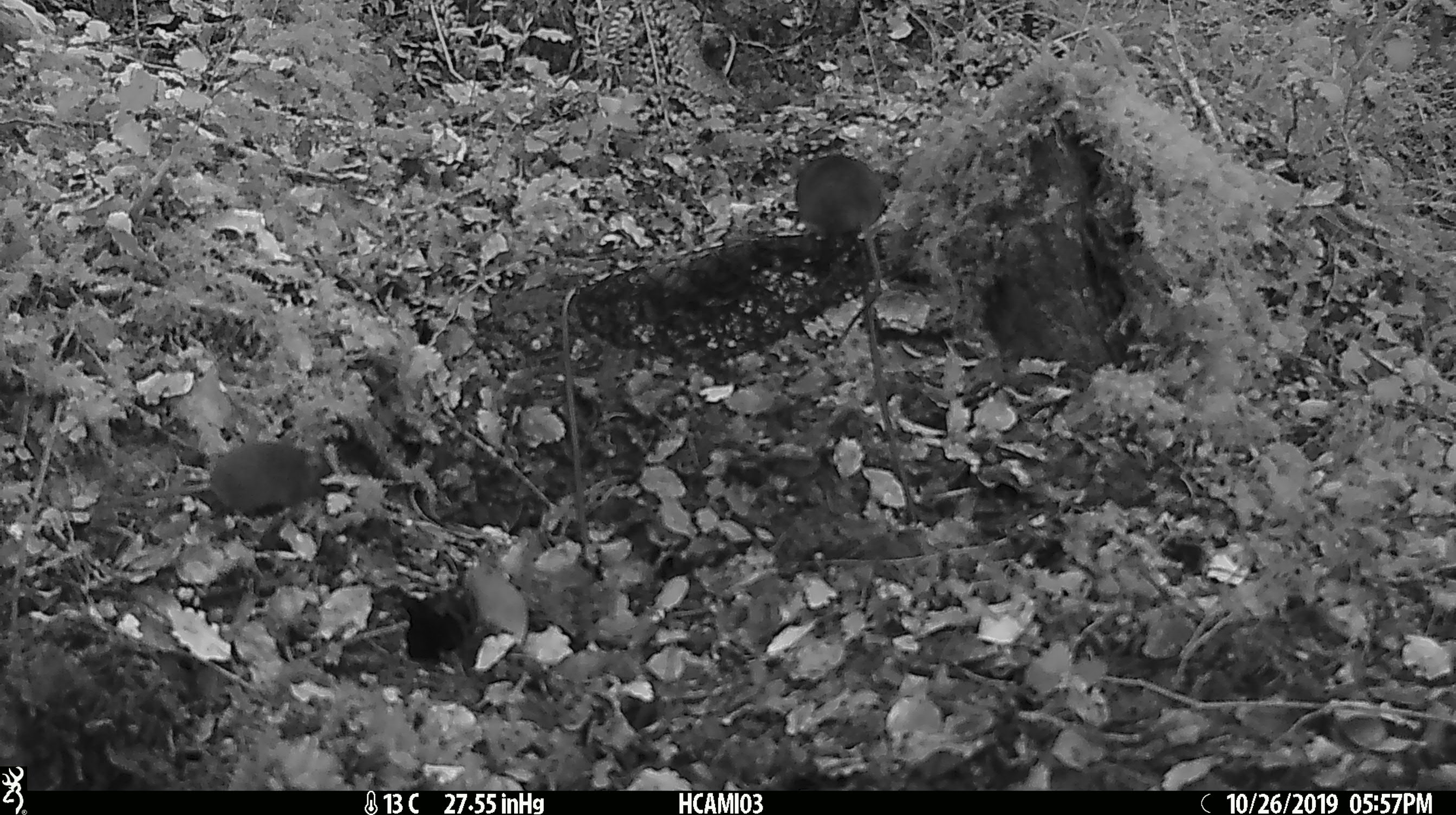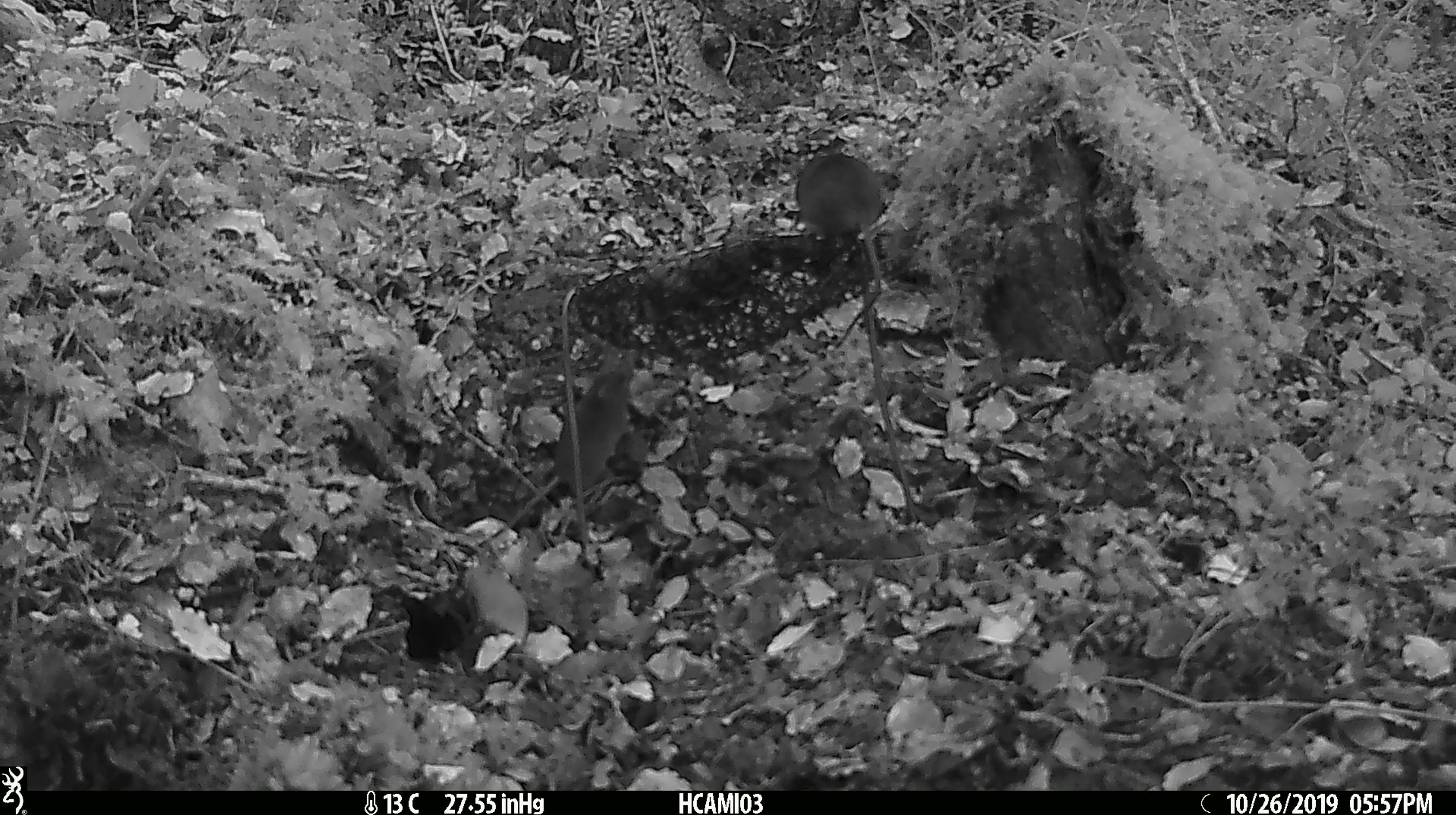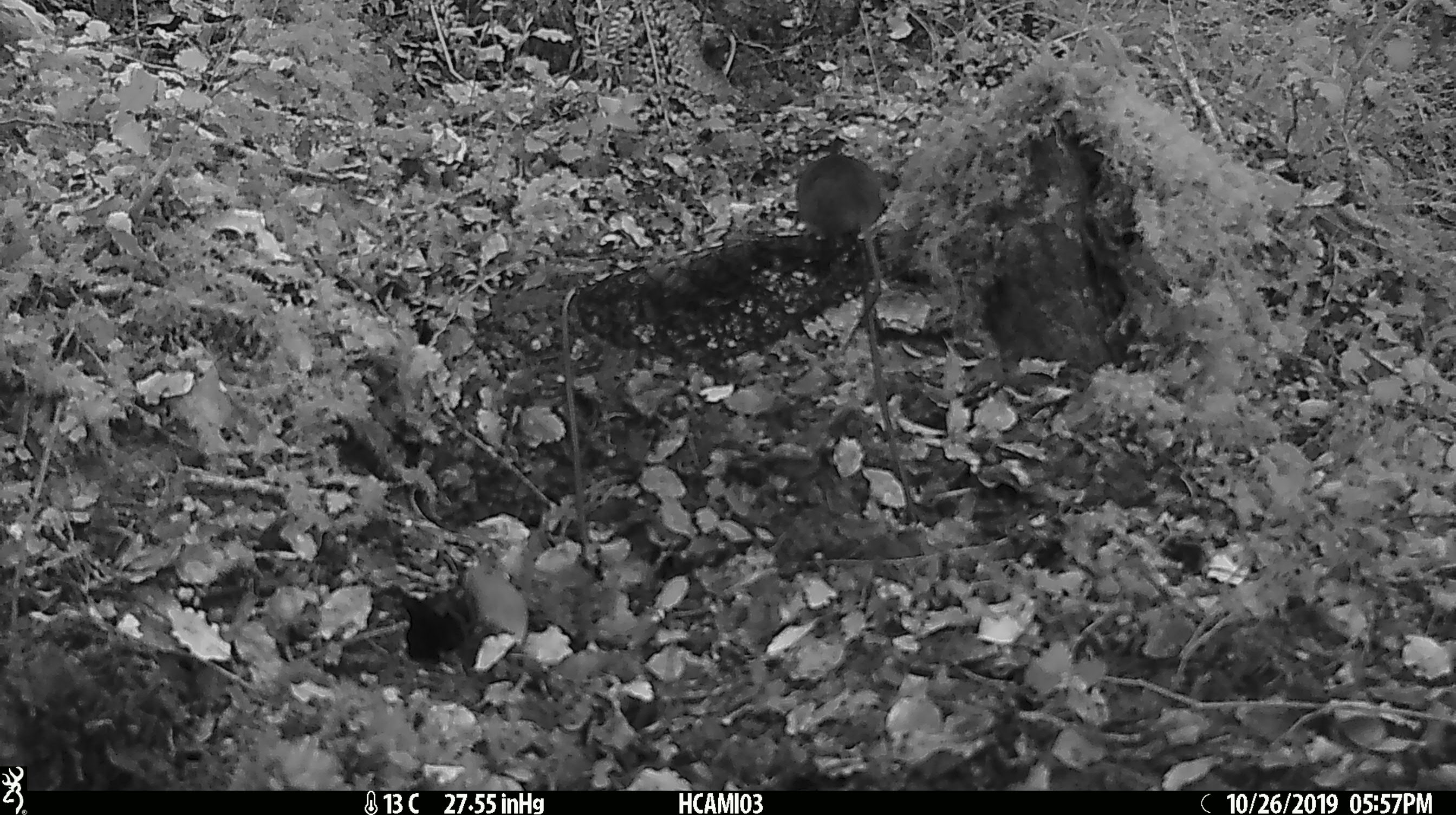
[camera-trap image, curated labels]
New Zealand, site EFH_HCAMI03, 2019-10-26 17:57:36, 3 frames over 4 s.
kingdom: Animalia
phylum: Chordata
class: Mammalia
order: Rodentia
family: Muridae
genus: Mus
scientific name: Mus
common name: mouse